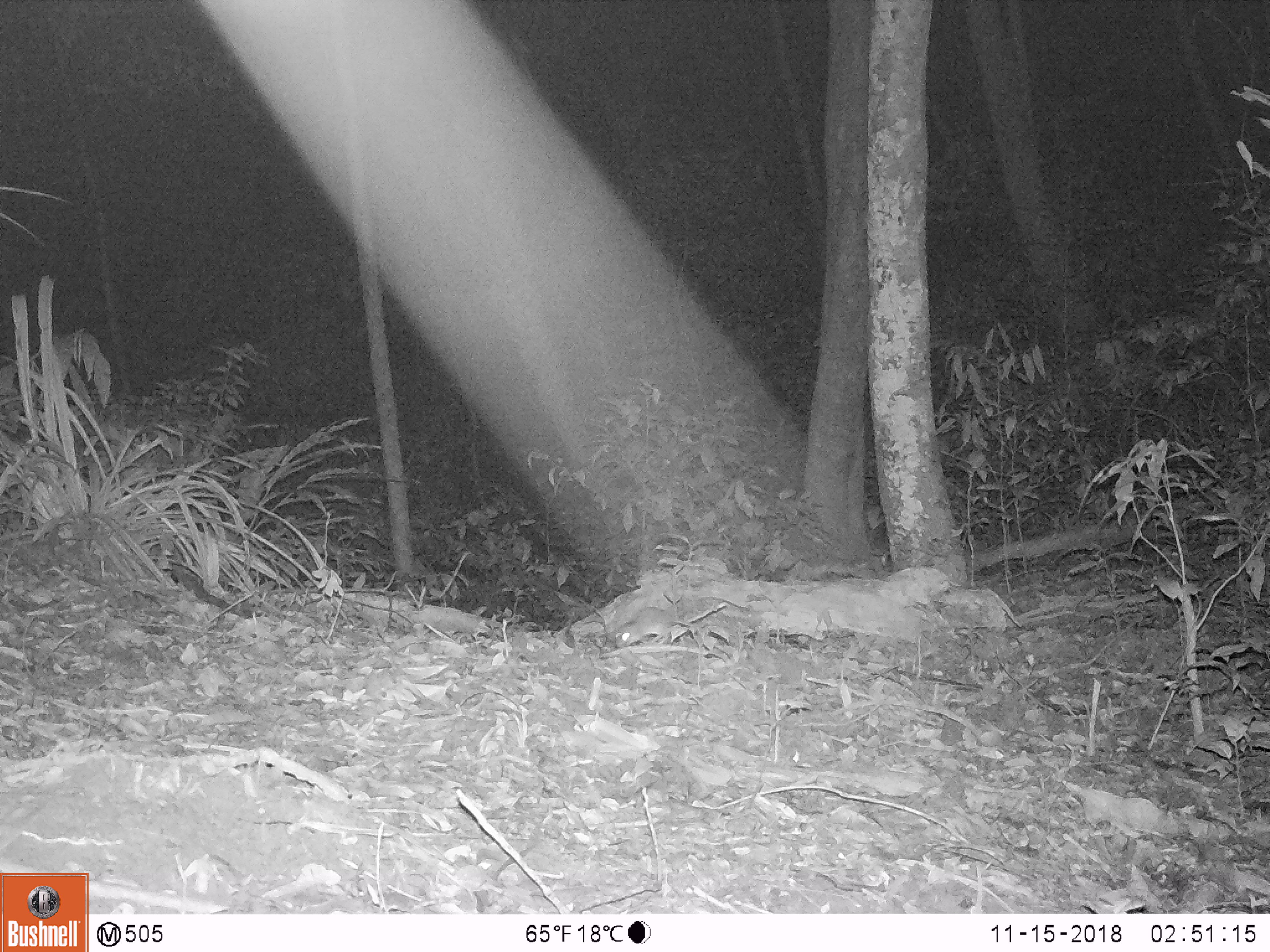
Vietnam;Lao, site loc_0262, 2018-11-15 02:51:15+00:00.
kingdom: Animalia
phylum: Chordata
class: Mammalia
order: Rodentia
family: Muridae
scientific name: Muridae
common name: old-world mice and rats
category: unidentified murid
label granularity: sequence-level